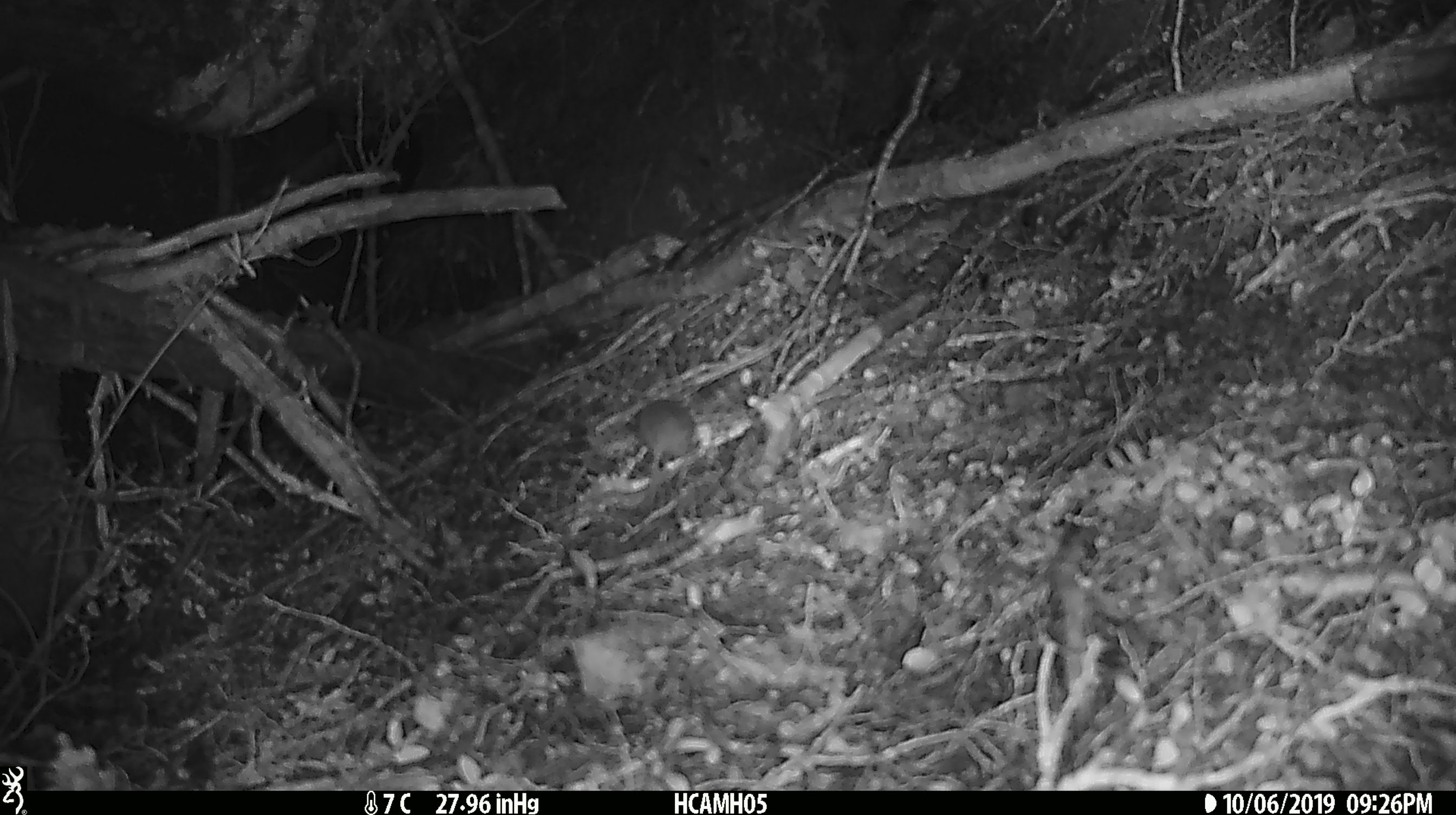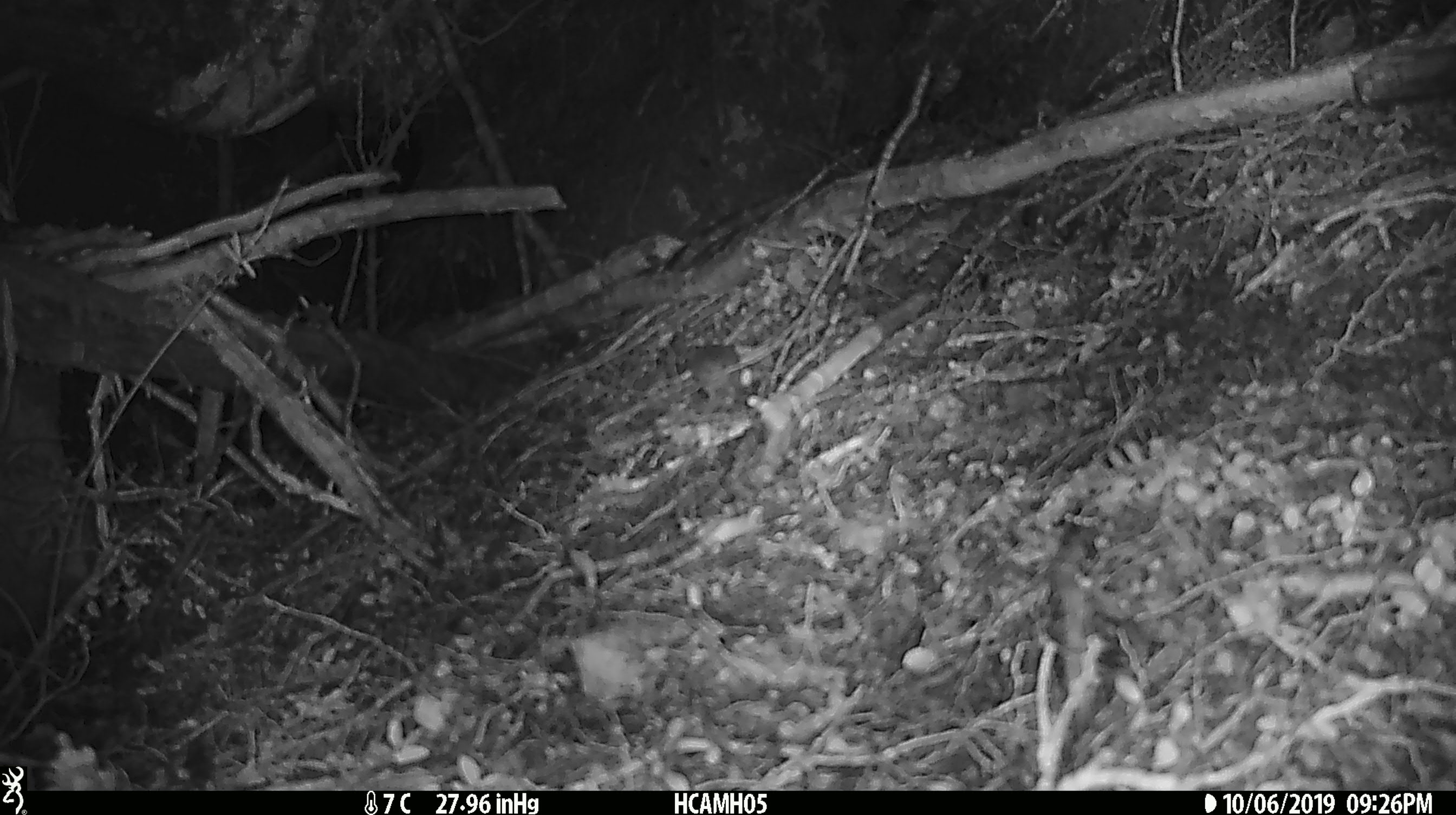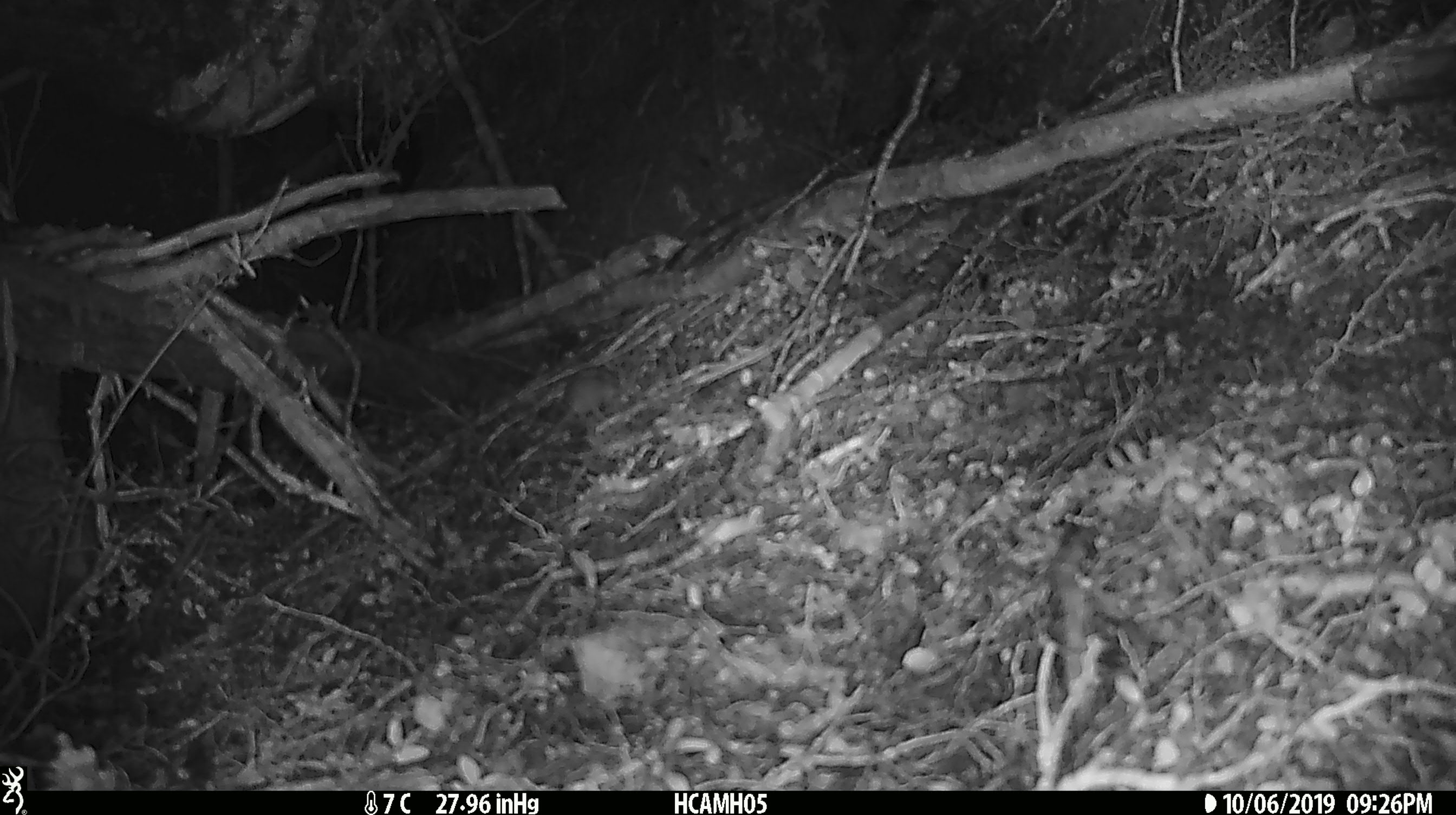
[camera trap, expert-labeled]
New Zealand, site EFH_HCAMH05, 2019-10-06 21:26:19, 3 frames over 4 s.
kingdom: Animalia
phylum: Chordata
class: Mammalia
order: Rodentia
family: Muridae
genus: Mus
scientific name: Mus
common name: mouse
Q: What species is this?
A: Mouse (Mus).